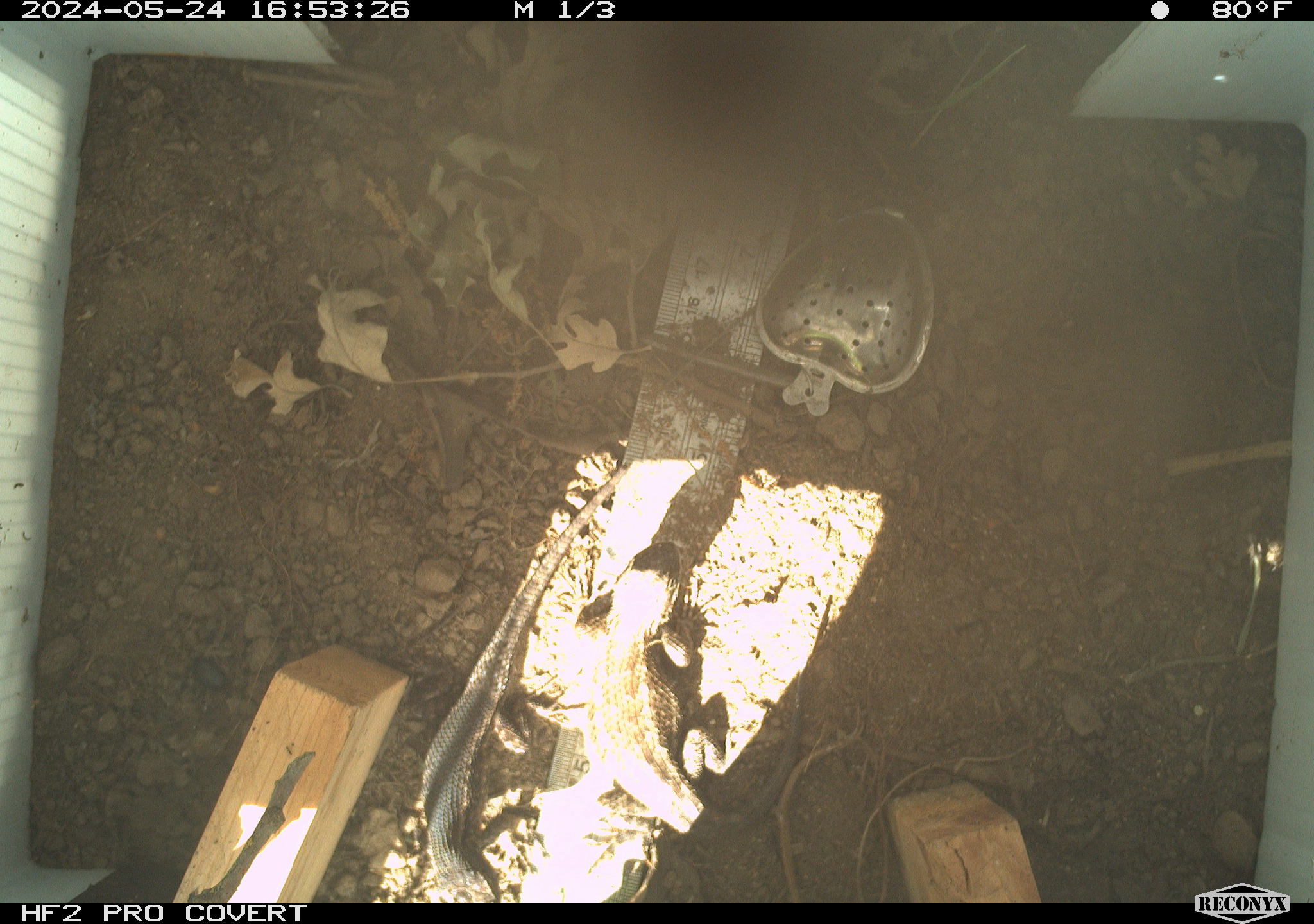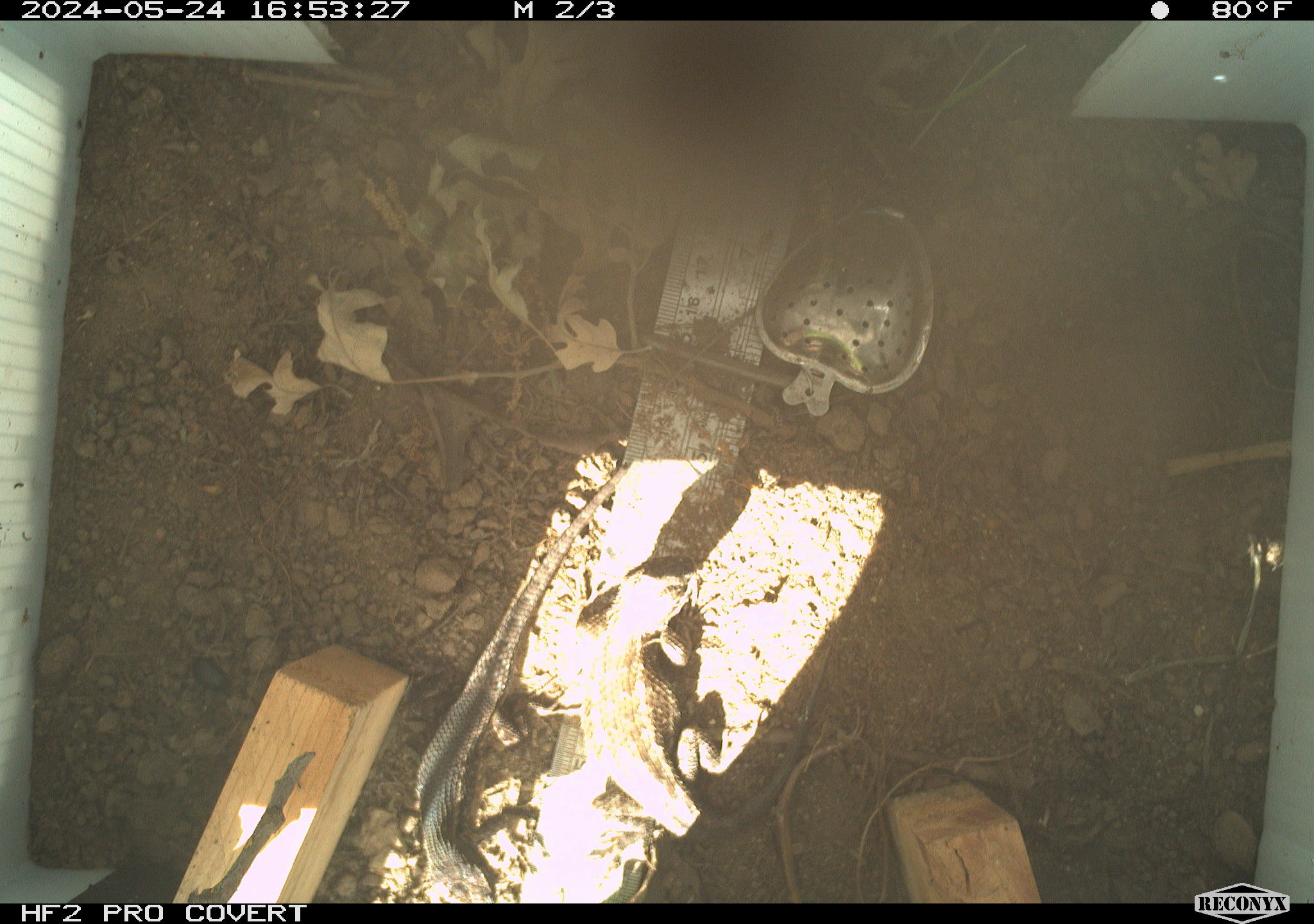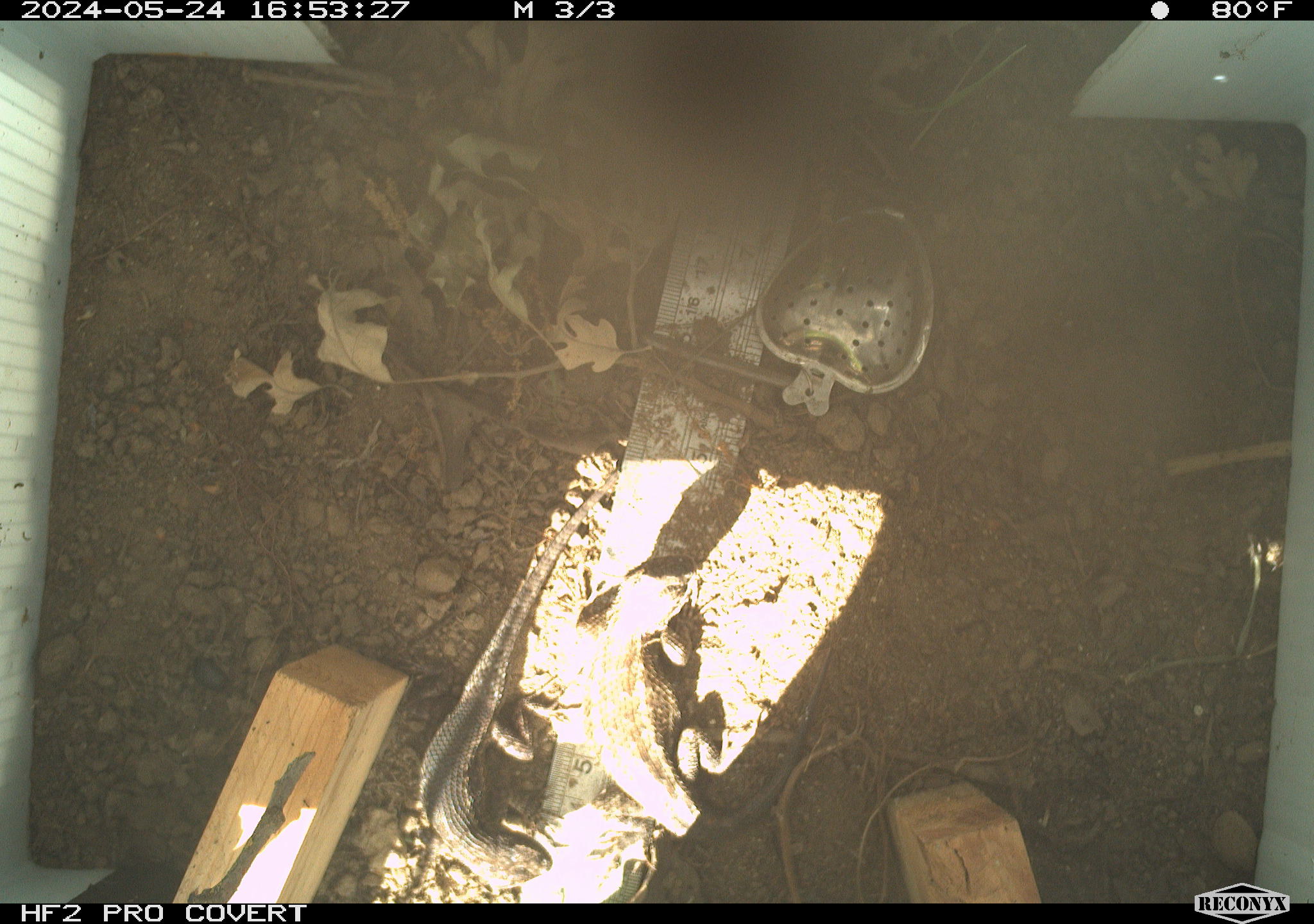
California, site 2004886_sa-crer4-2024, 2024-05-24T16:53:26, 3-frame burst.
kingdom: Animalia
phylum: Chordata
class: Reptilia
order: Squamata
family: Phrynosomatidae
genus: Sceloporus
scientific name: Sceloporus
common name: spiny lizards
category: sceloporus species